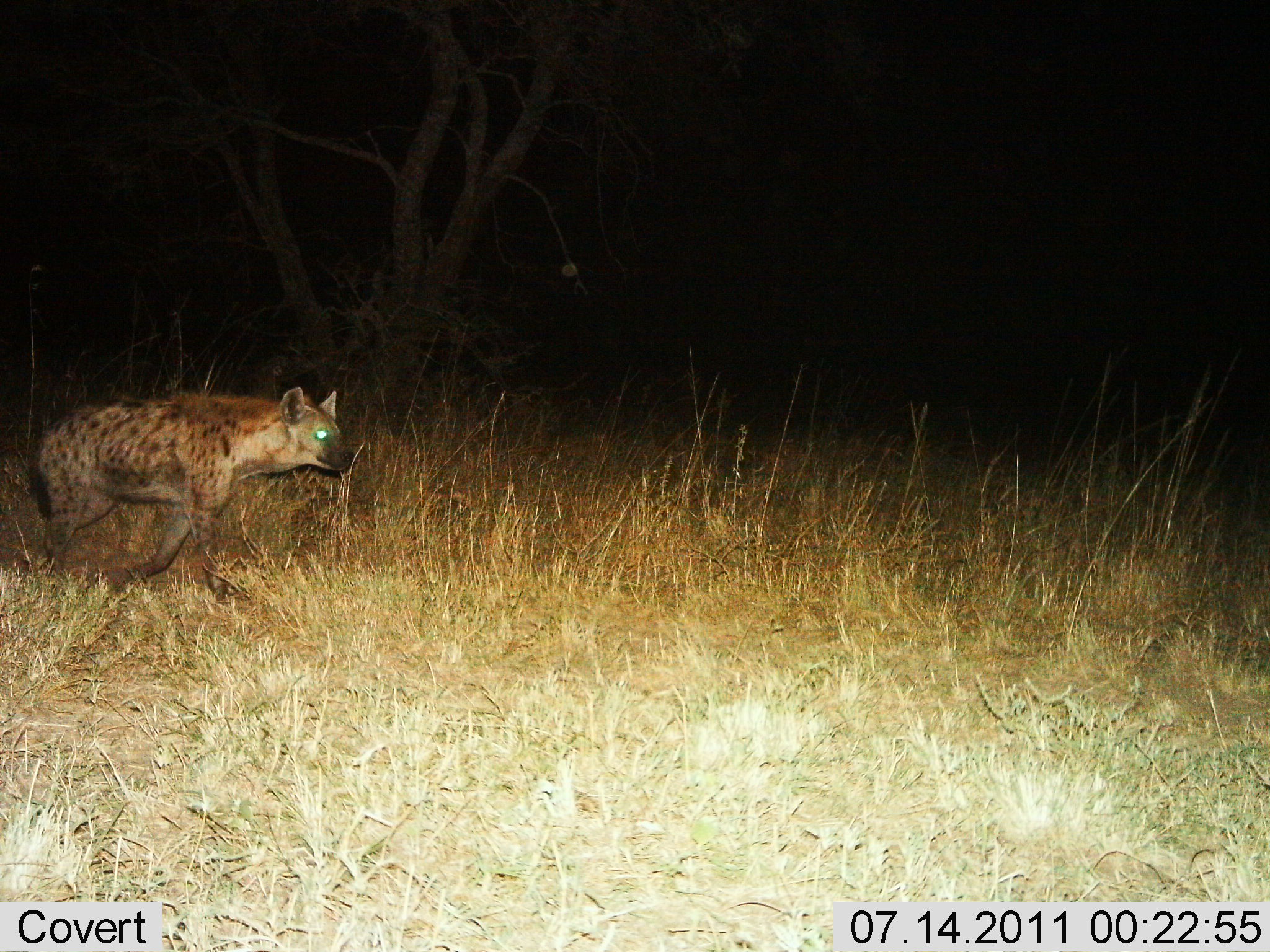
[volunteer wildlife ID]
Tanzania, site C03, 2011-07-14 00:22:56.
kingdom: Animalia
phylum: Chordata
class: Mammalia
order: Carnivora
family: Hyaenidae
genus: Crocuta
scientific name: Crocuta crocuta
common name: spotted hyena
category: hyenaspotted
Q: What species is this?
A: Hyenaspotted (spotted hyena) (Crocuta crocuta).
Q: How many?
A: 1.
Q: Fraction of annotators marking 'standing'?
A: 9%.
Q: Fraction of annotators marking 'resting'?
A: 0%.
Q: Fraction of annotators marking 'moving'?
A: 100%.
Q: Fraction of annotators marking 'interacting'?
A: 0%.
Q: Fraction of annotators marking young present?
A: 0%.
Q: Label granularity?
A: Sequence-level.